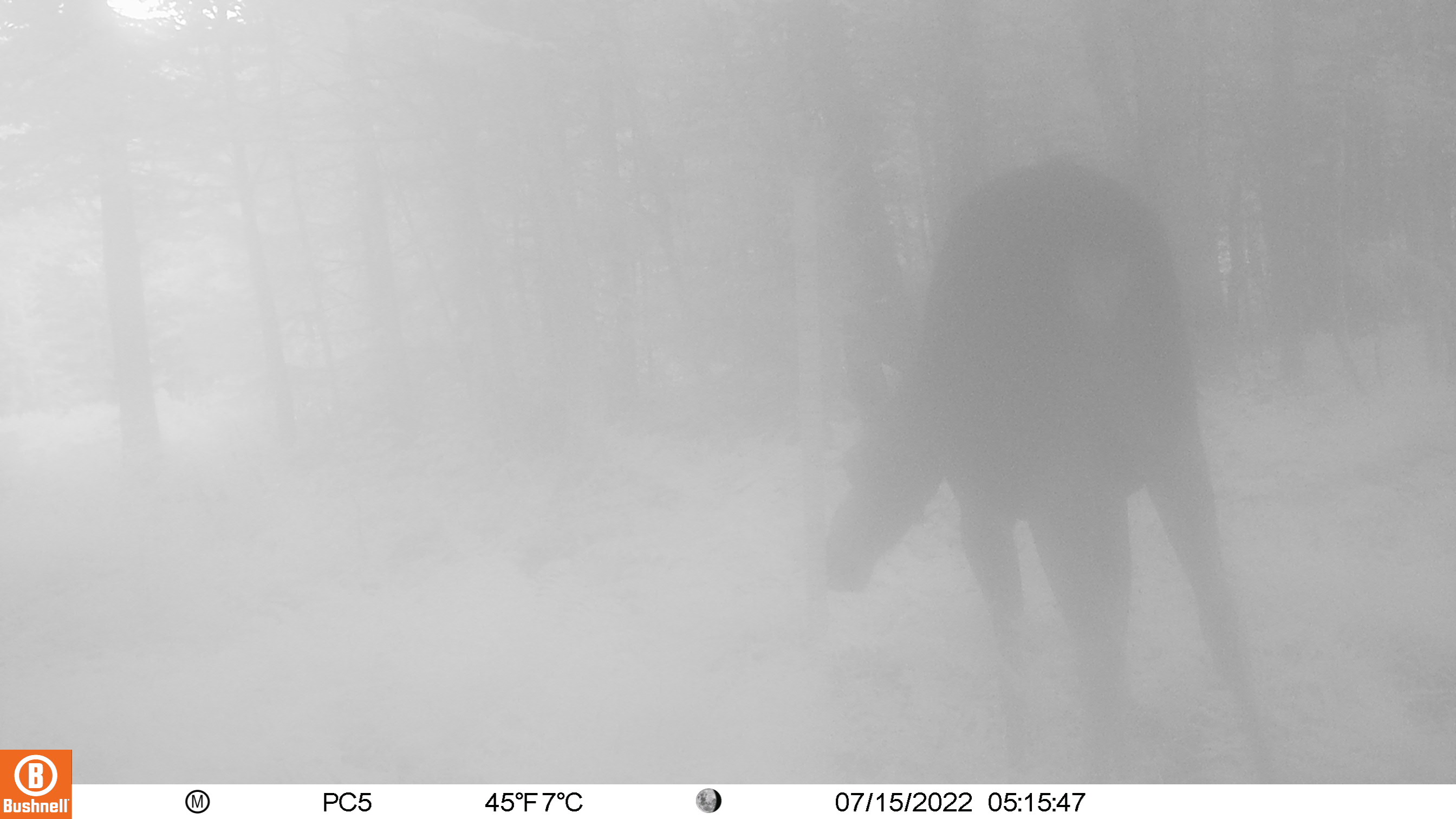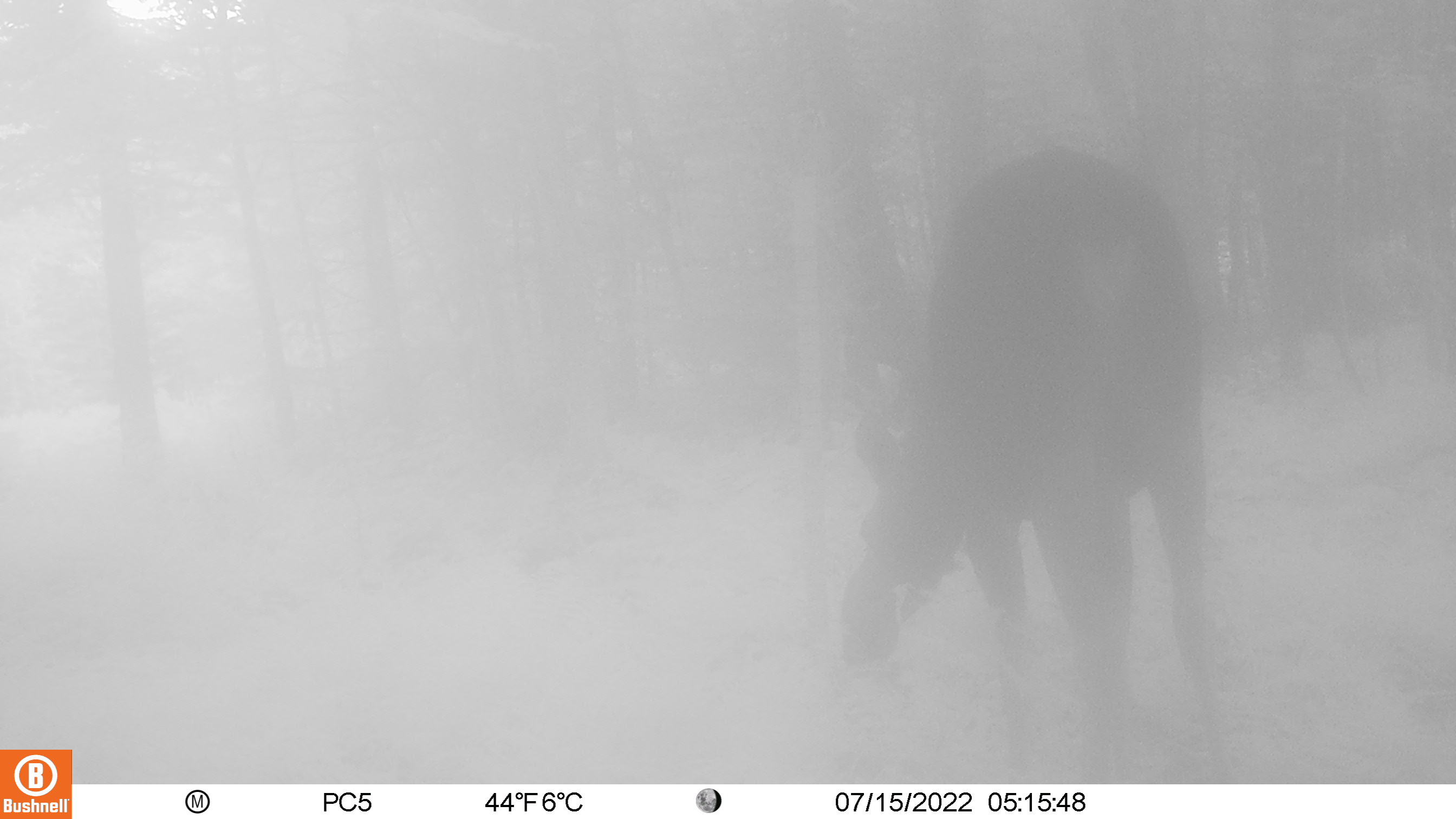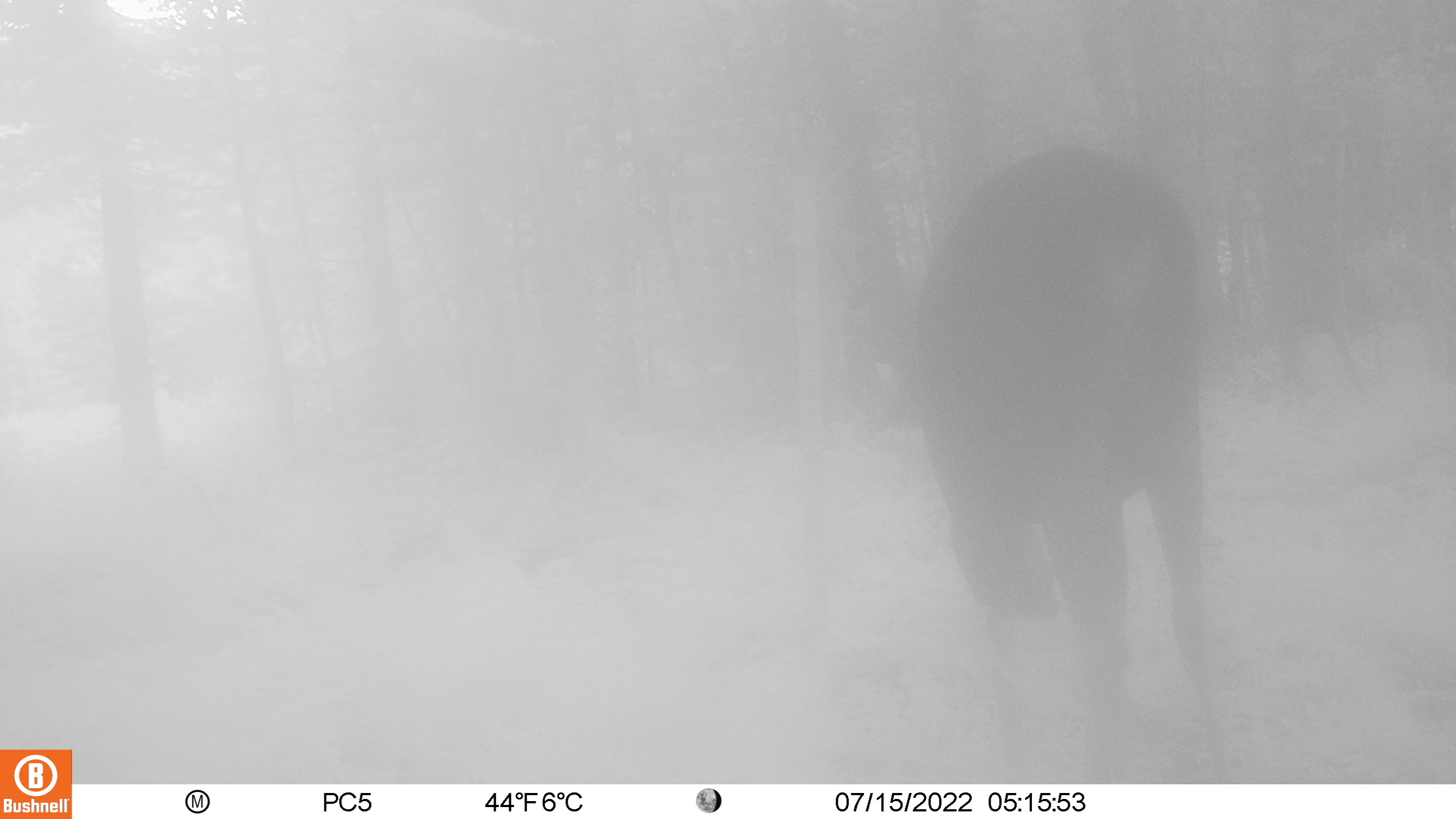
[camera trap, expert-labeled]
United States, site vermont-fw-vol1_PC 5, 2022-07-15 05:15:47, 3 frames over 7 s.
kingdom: Animalia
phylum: Chordata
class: Mammalia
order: Artiodactyla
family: Cervidae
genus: Alces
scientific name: Alces alces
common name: moose